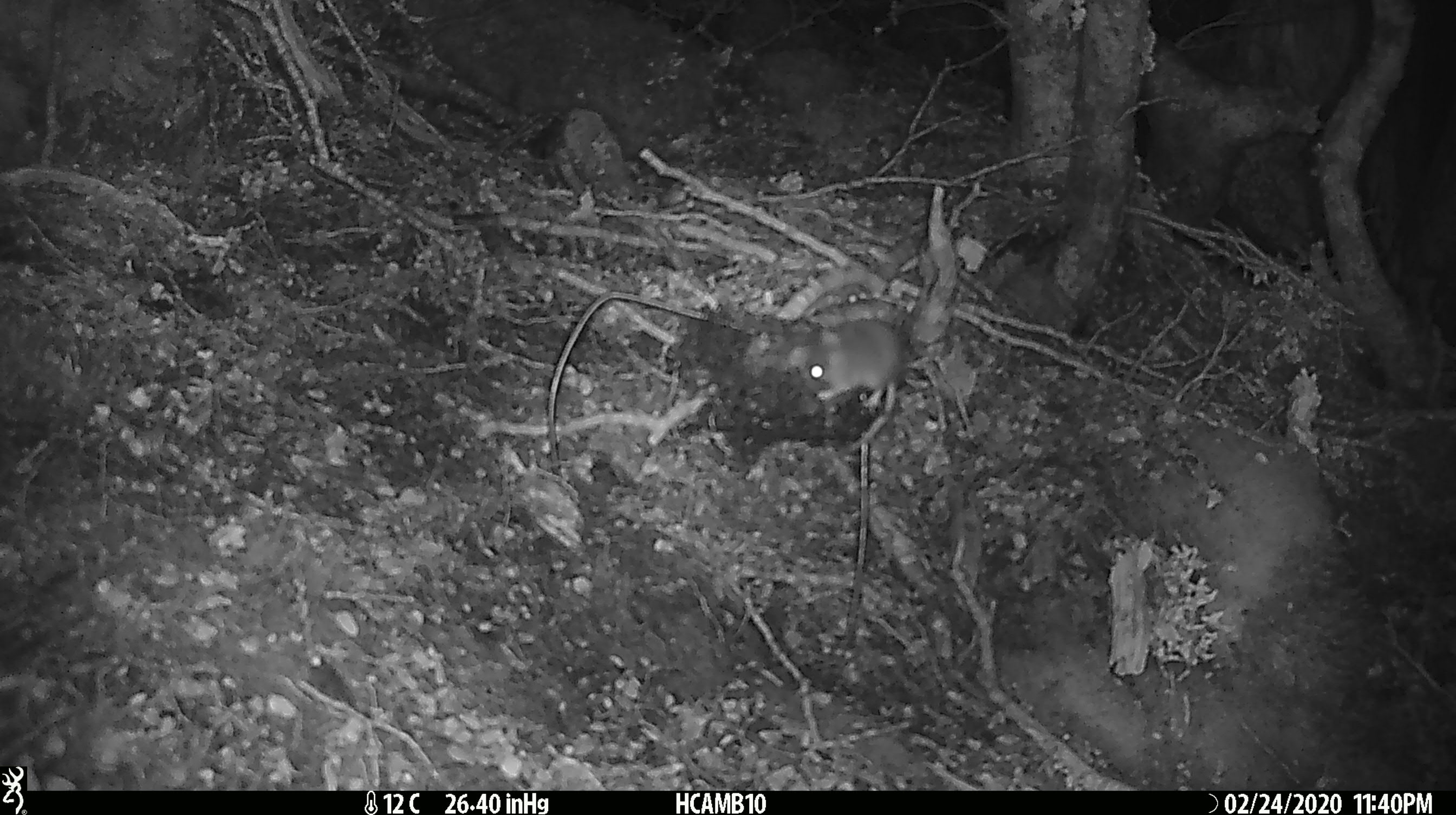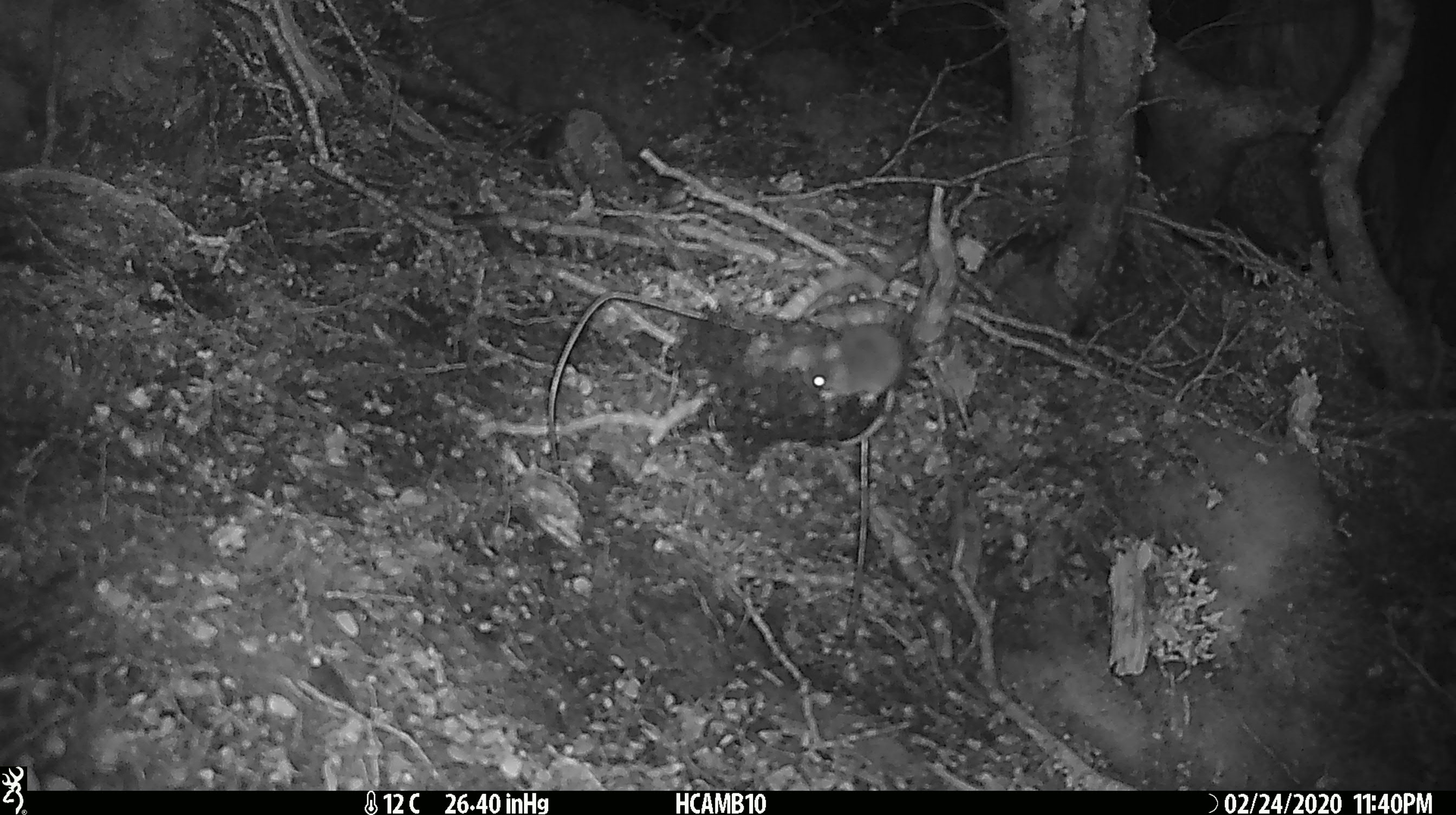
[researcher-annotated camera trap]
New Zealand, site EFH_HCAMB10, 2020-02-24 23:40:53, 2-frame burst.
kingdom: Animalia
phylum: Chordata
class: Mammalia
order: Rodentia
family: Muridae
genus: Mus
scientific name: Mus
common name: mouse